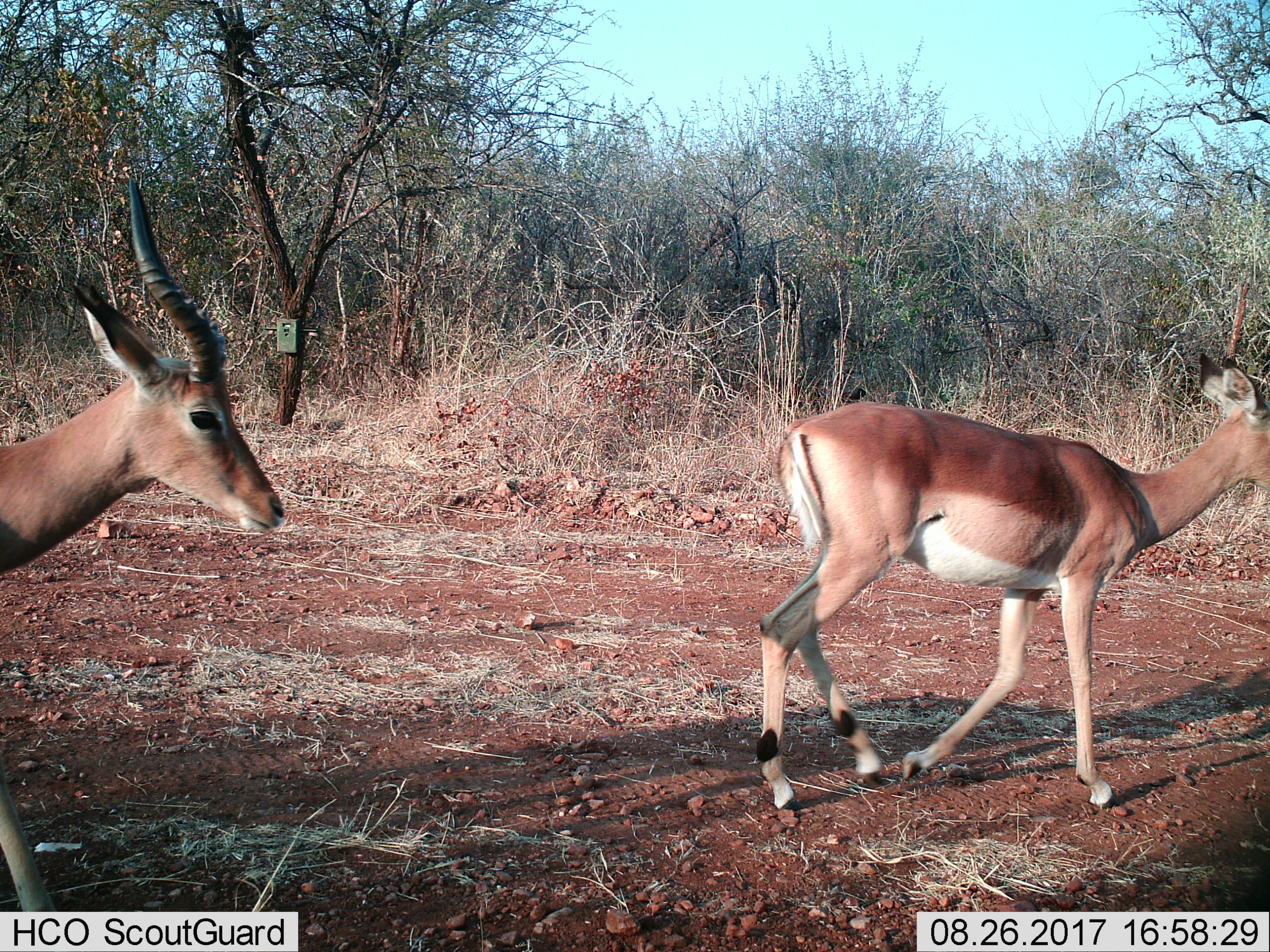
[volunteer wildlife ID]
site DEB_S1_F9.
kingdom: Animalia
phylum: Chordata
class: Mammalia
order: Artiodactyla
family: Bovidae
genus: Aepyceros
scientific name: Aepyceros melampus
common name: impala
Impala (Aepyceros melampus), count 2. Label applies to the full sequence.